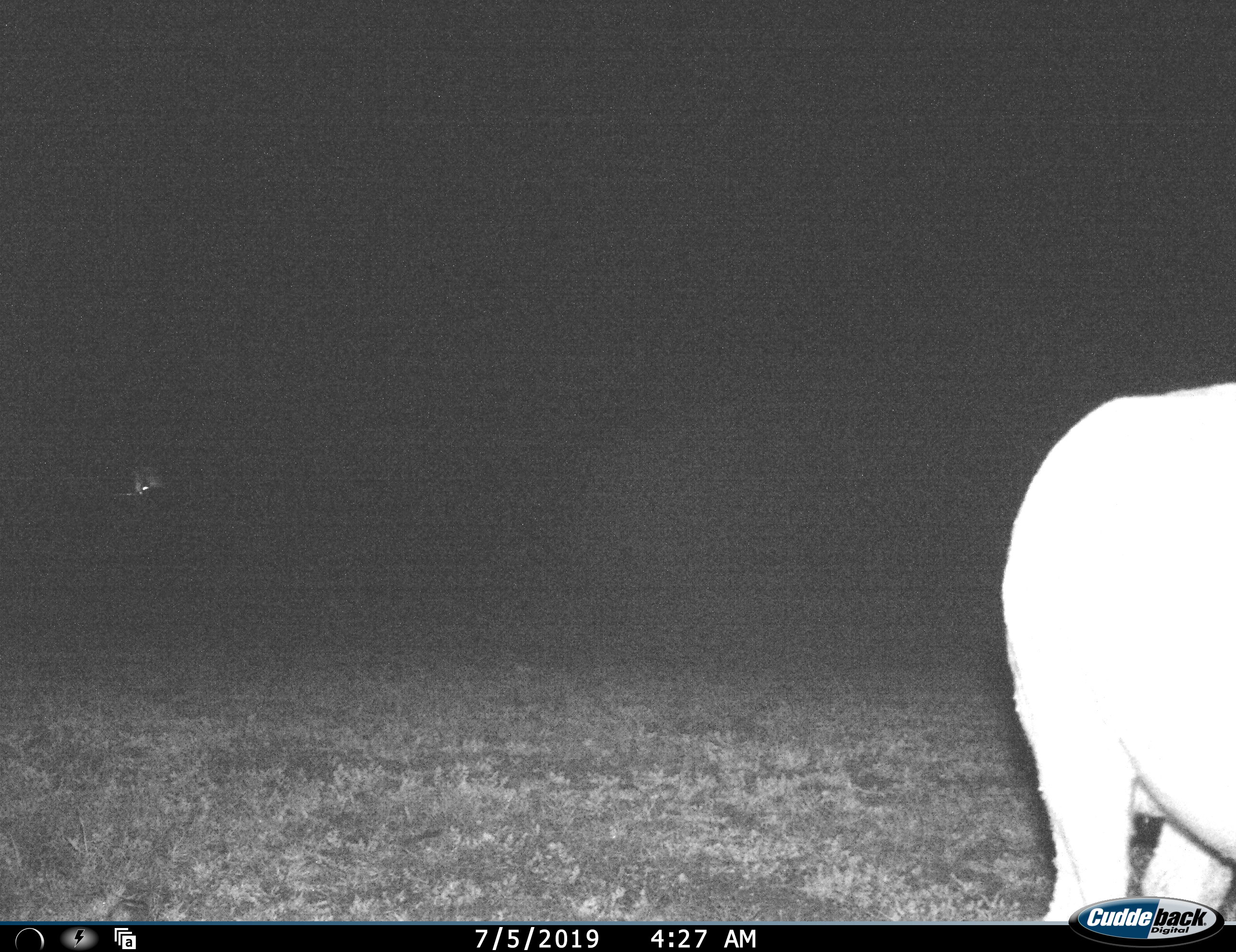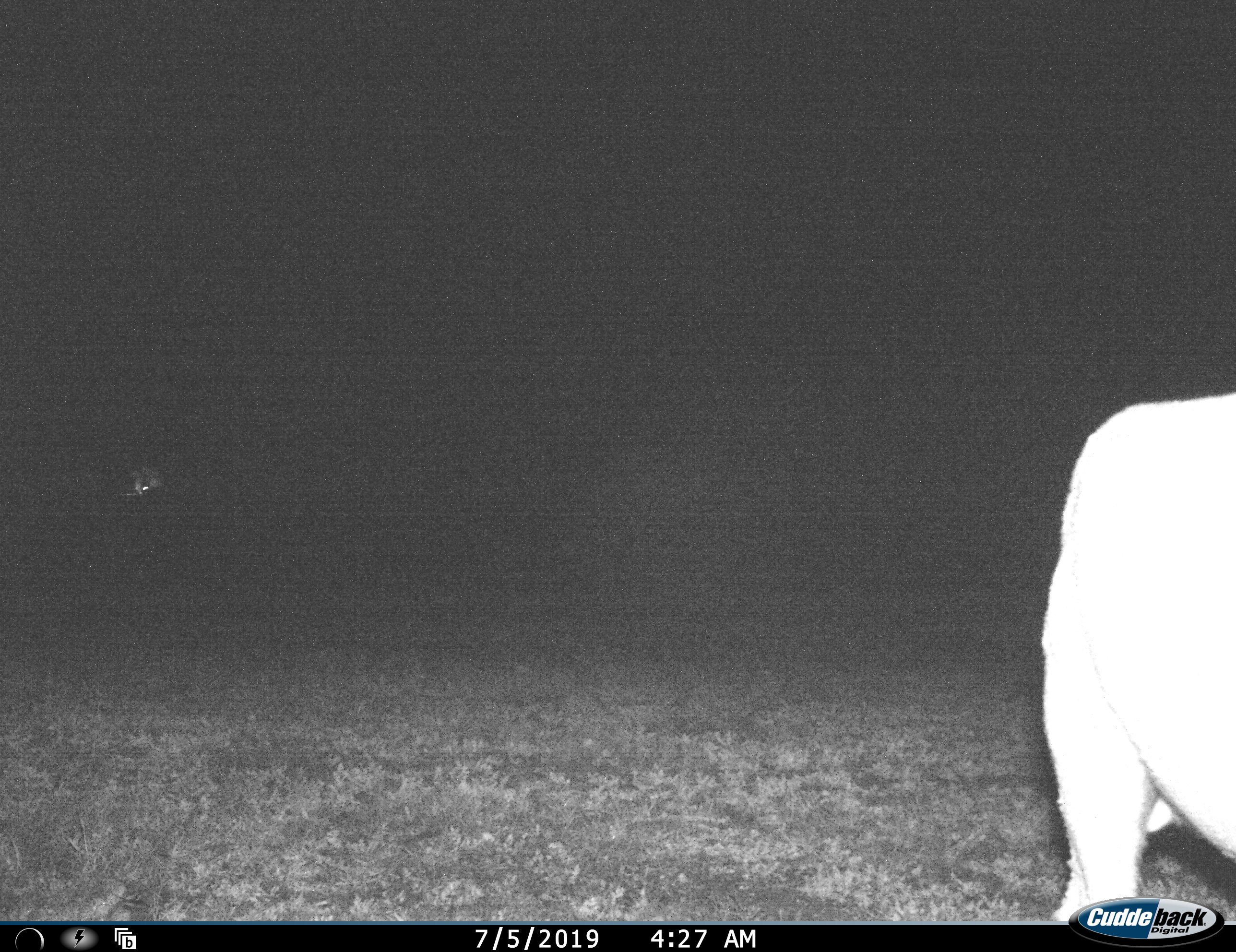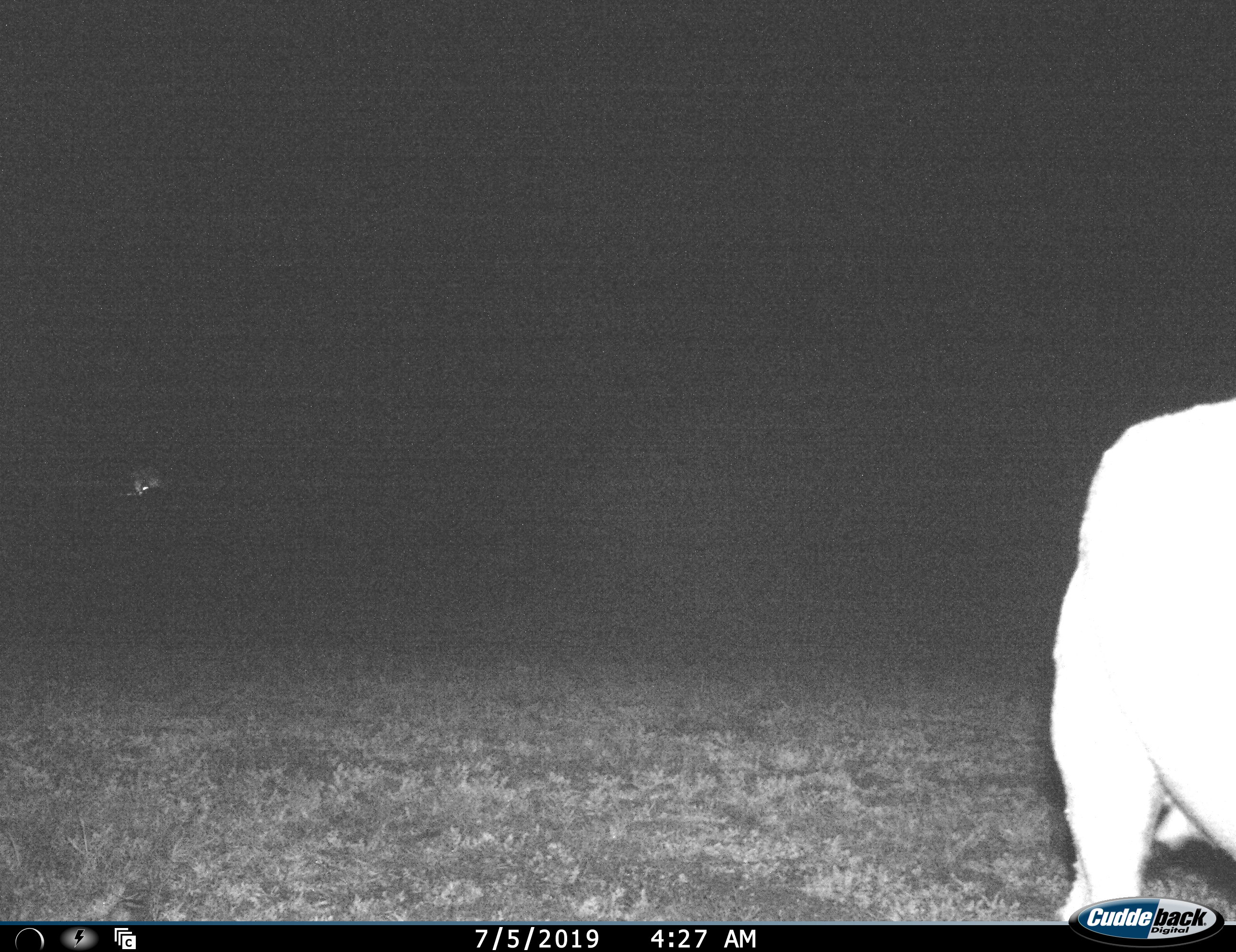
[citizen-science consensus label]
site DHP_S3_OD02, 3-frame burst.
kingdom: Animalia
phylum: Chordata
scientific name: Vertebrata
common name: domestic animal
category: domesticanimal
Domesticanimal (domestic animal) (Vertebrata), count 1. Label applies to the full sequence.